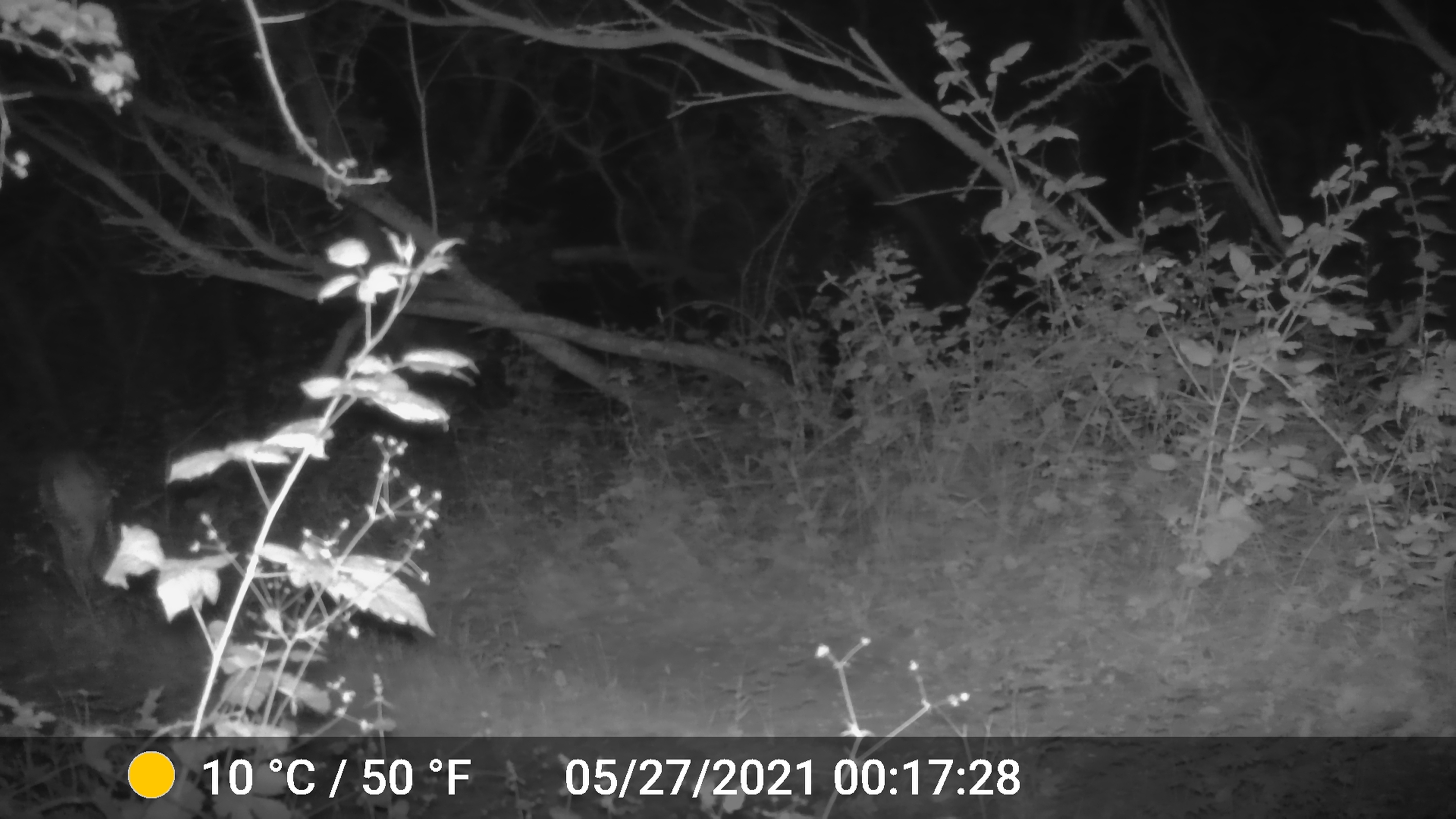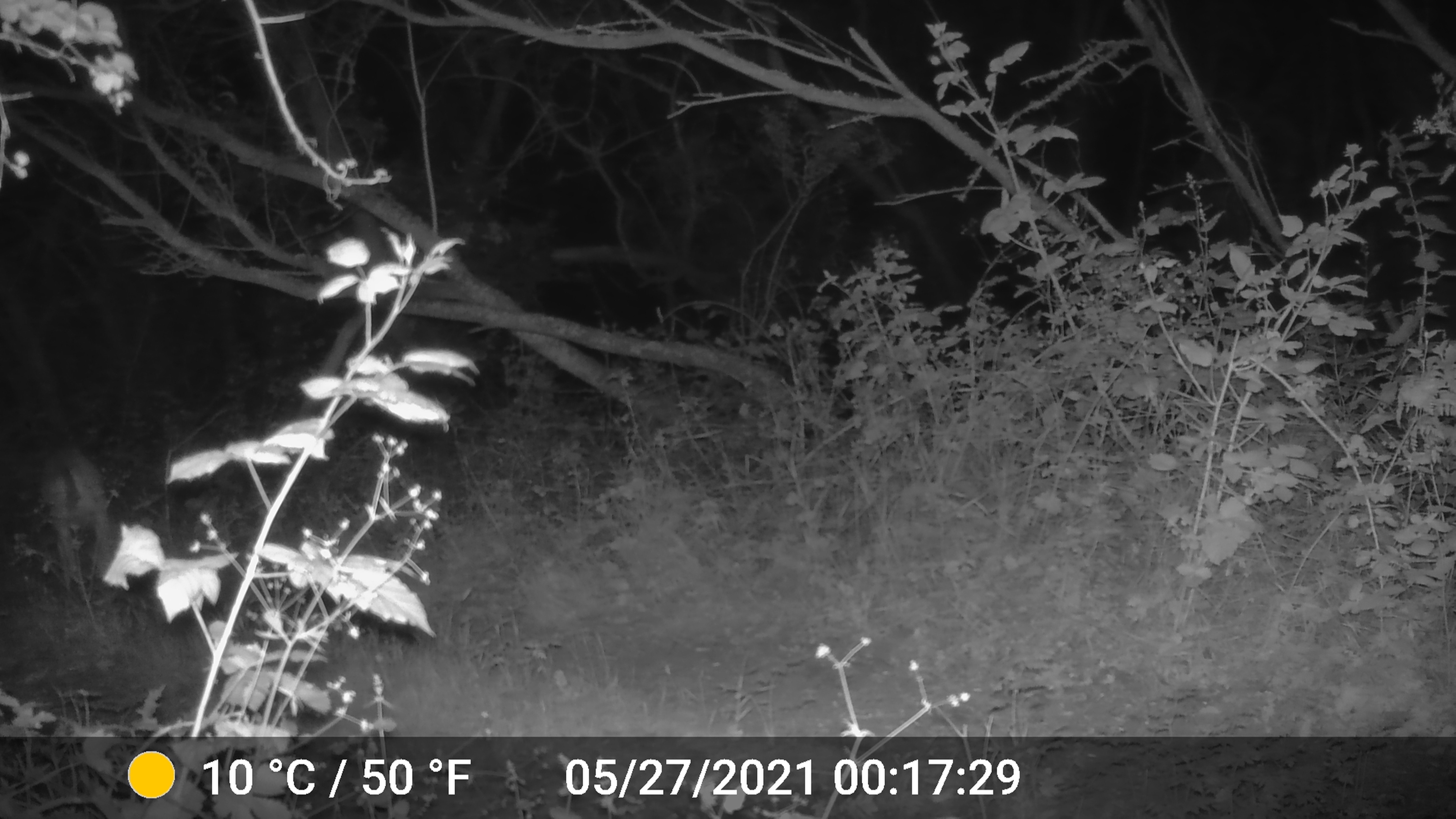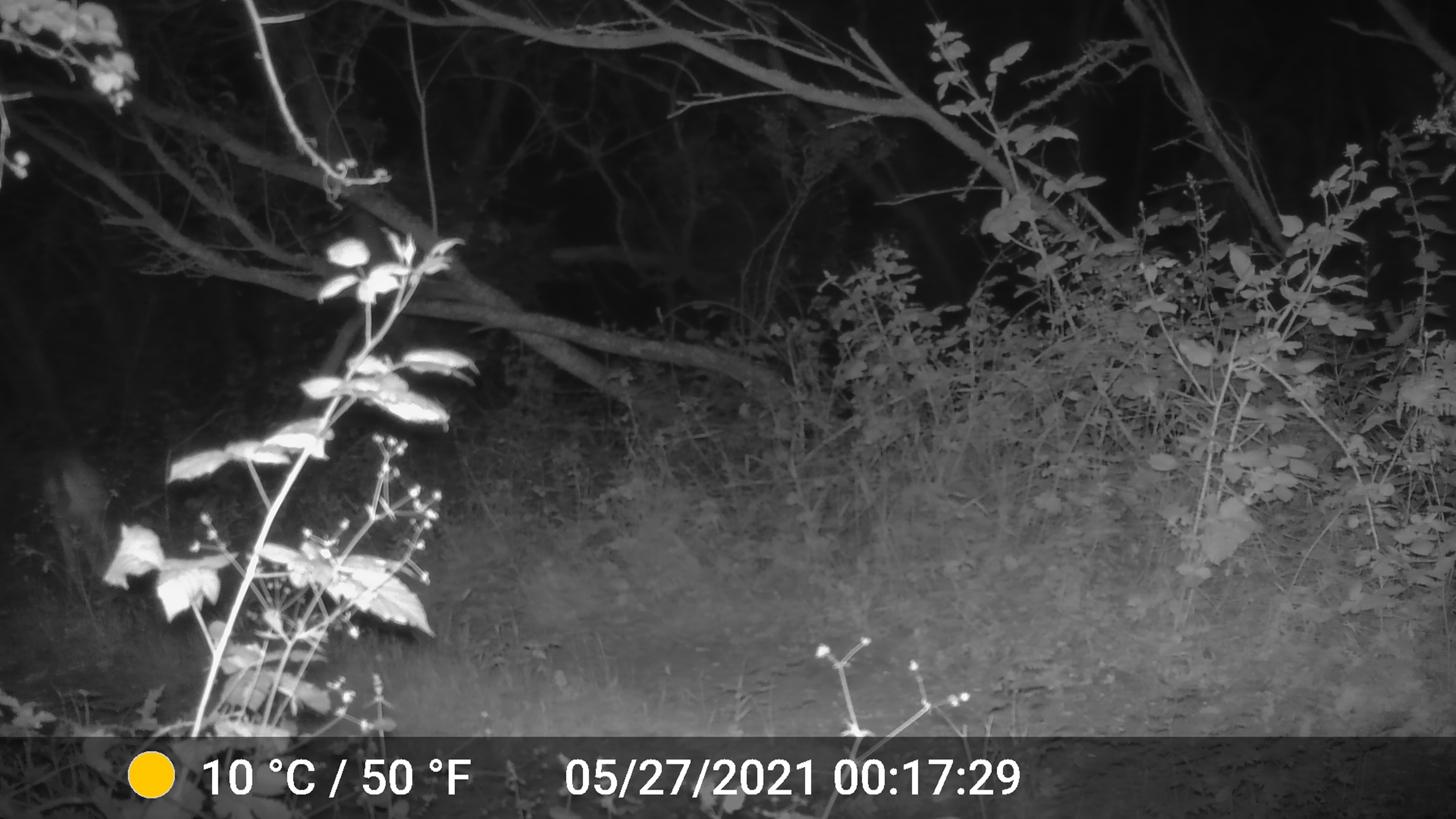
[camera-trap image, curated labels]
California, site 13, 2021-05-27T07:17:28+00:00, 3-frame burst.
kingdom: Animalia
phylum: Chordata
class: Mammalia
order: Artiodactyla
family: Cervidae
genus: Odocoileus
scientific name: Odocoileus hemionus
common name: mule deer